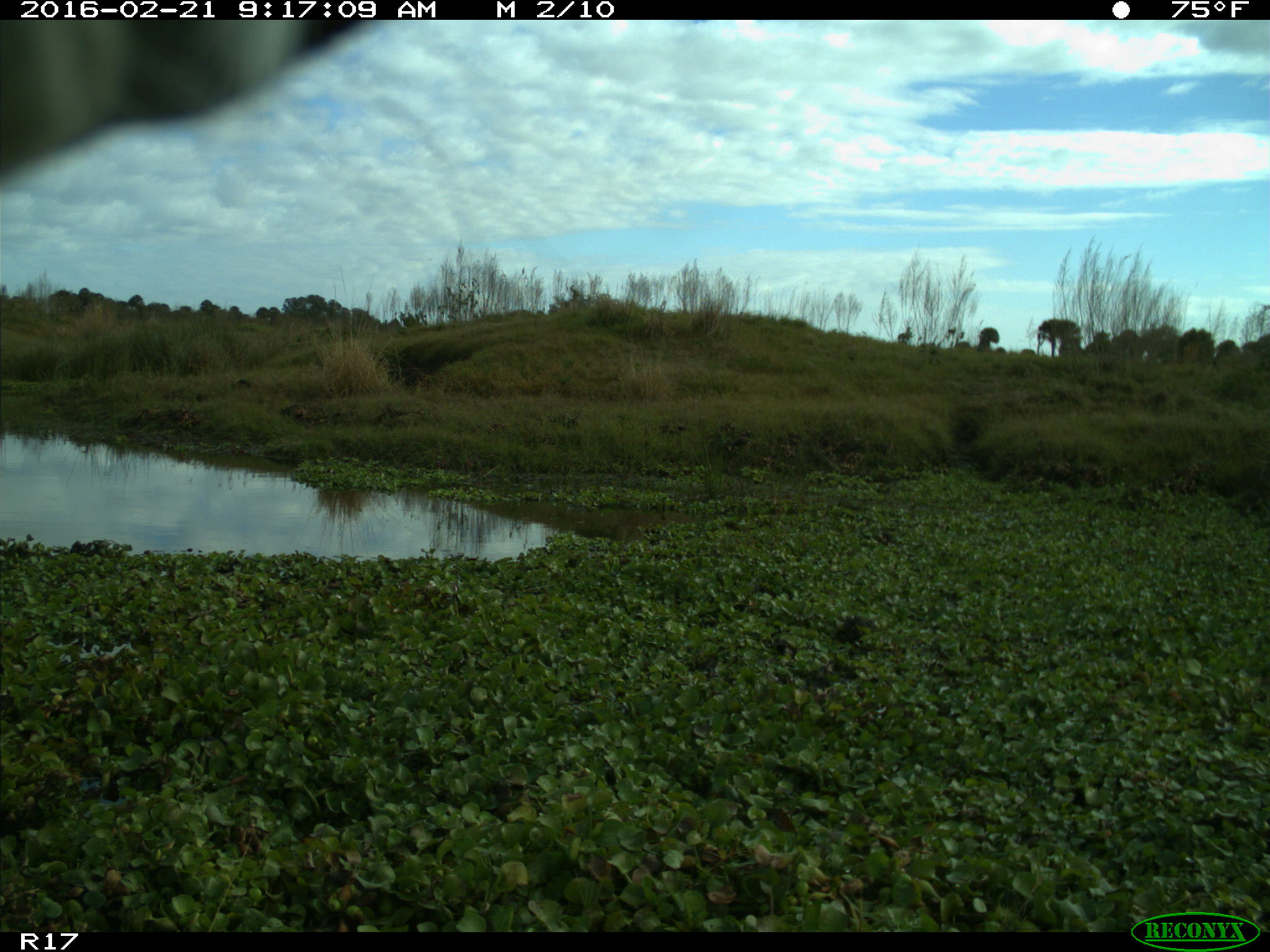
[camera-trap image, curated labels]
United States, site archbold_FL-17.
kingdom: Animalia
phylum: Chordata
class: Mammalia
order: Artiodactyla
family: Bovidae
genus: Bos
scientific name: Bos taurus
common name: domestic cow